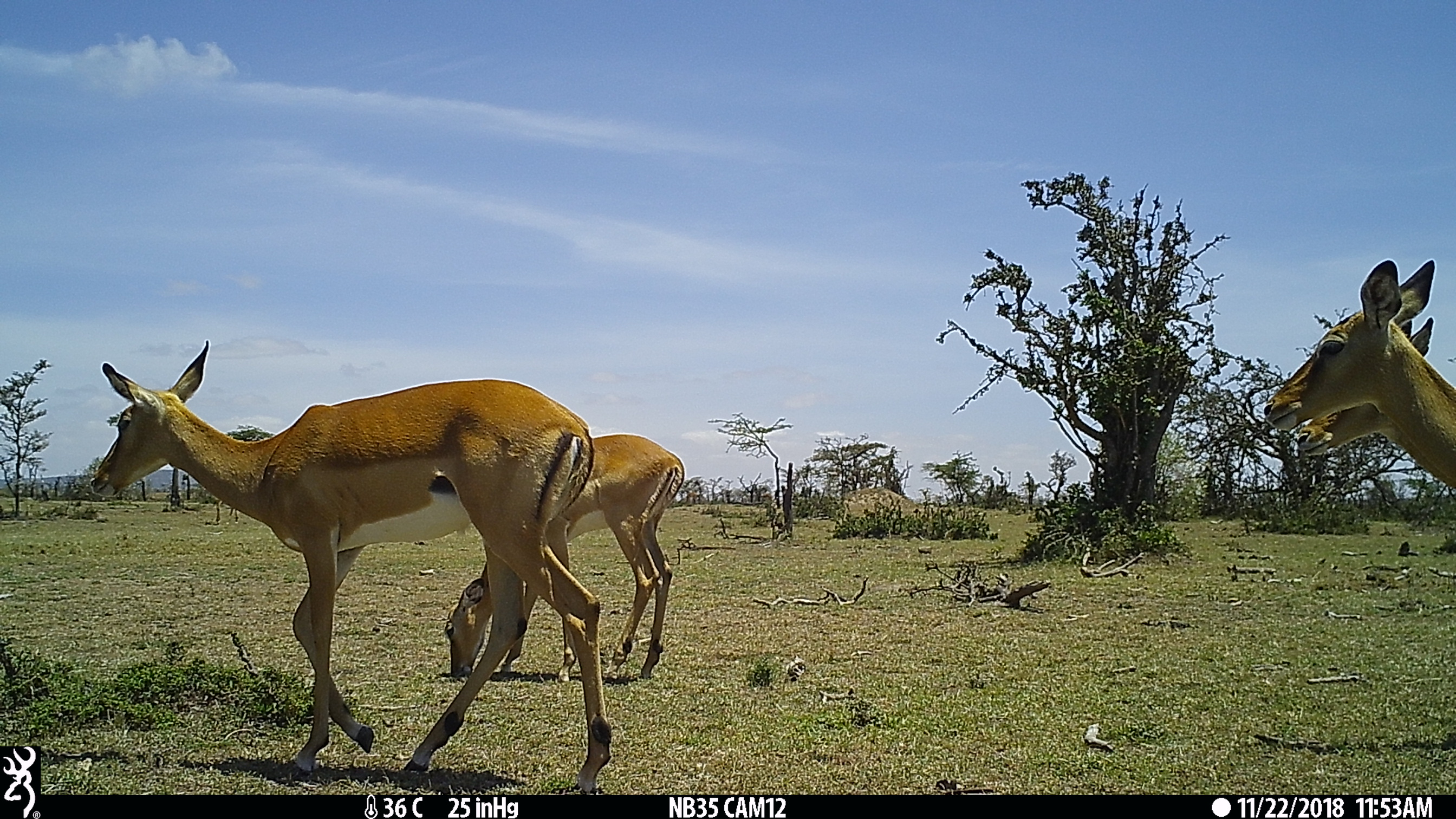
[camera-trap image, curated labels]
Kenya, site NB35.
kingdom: Animalia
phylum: Chordata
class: Mammalia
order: Artiodactyla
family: Bovidae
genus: Aepyceros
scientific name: Aepyceros melampus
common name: impala